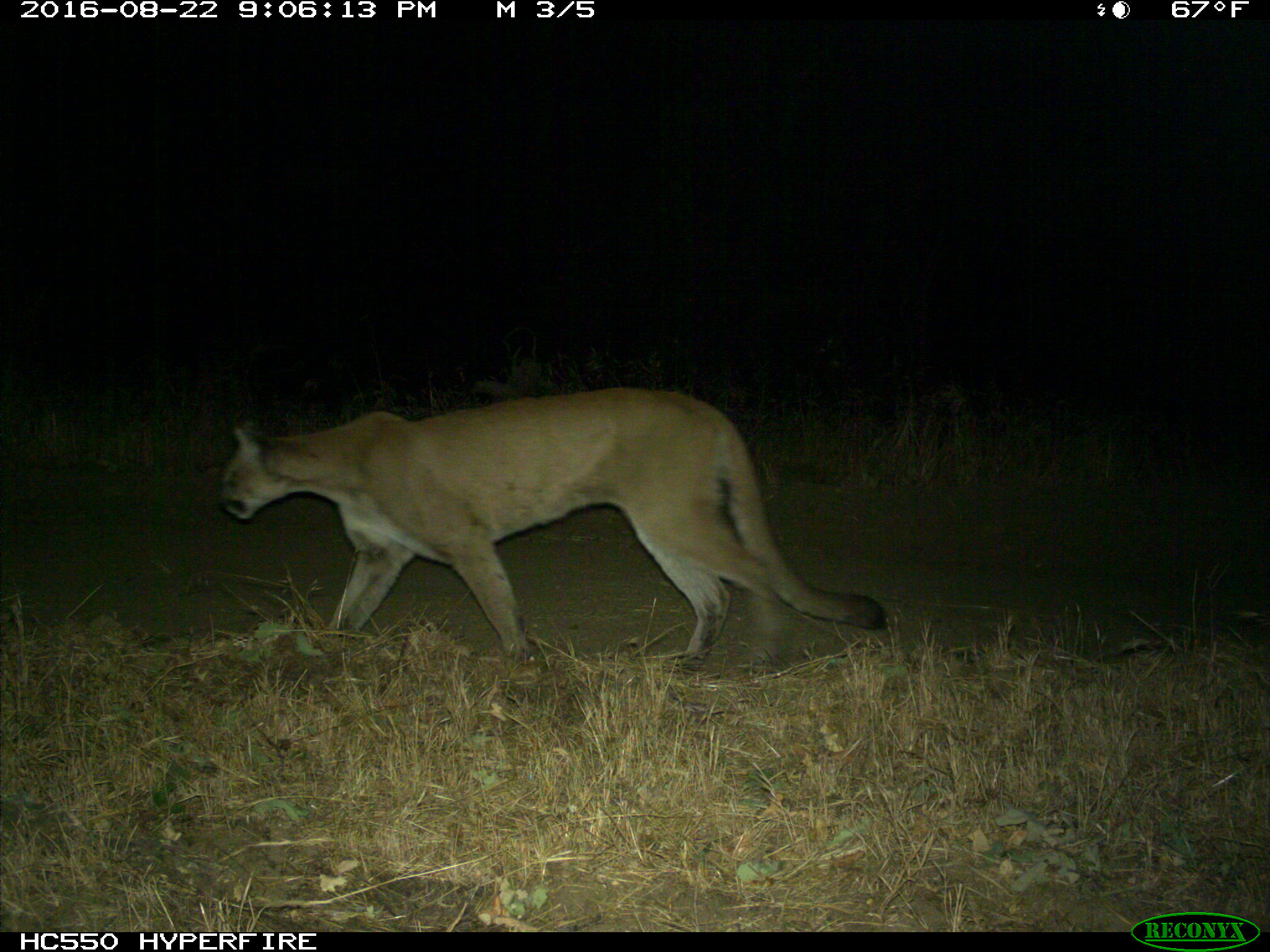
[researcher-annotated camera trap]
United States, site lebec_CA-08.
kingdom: Animalia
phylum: Chordata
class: Mammalia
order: Carnivora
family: Felidae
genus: Puma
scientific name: Puma concolor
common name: mountain lion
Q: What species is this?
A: Puma concolor (mountain lion).